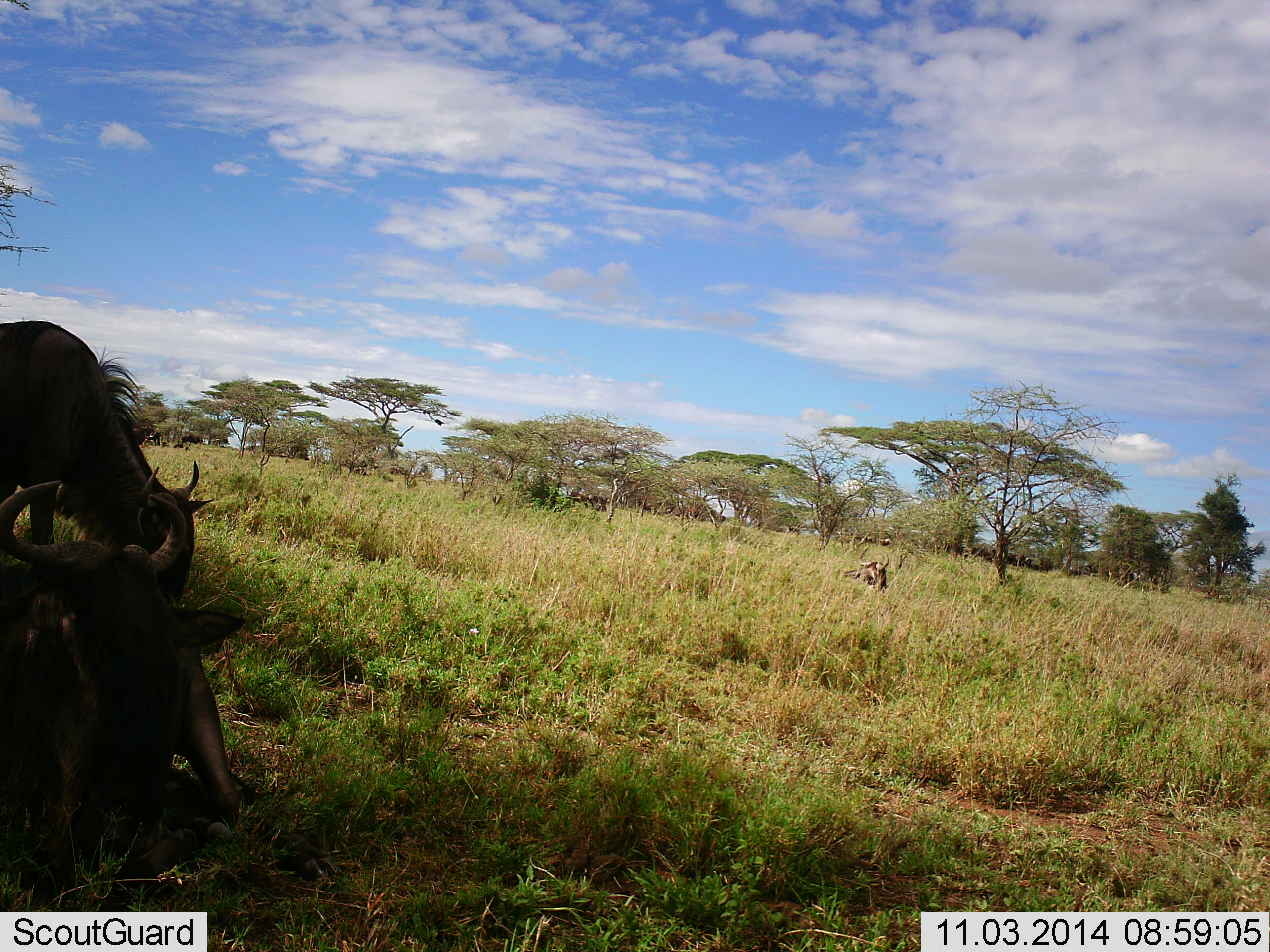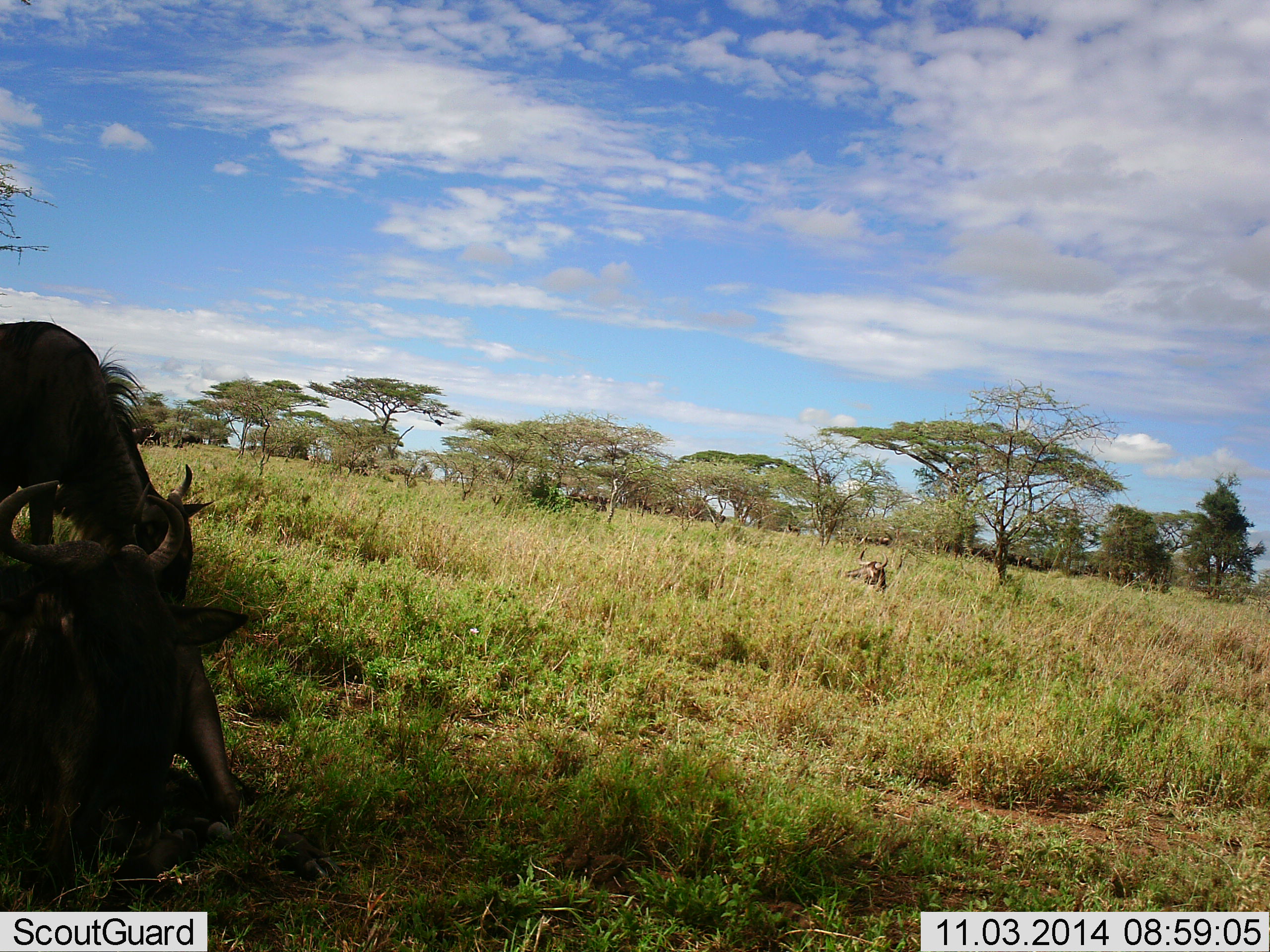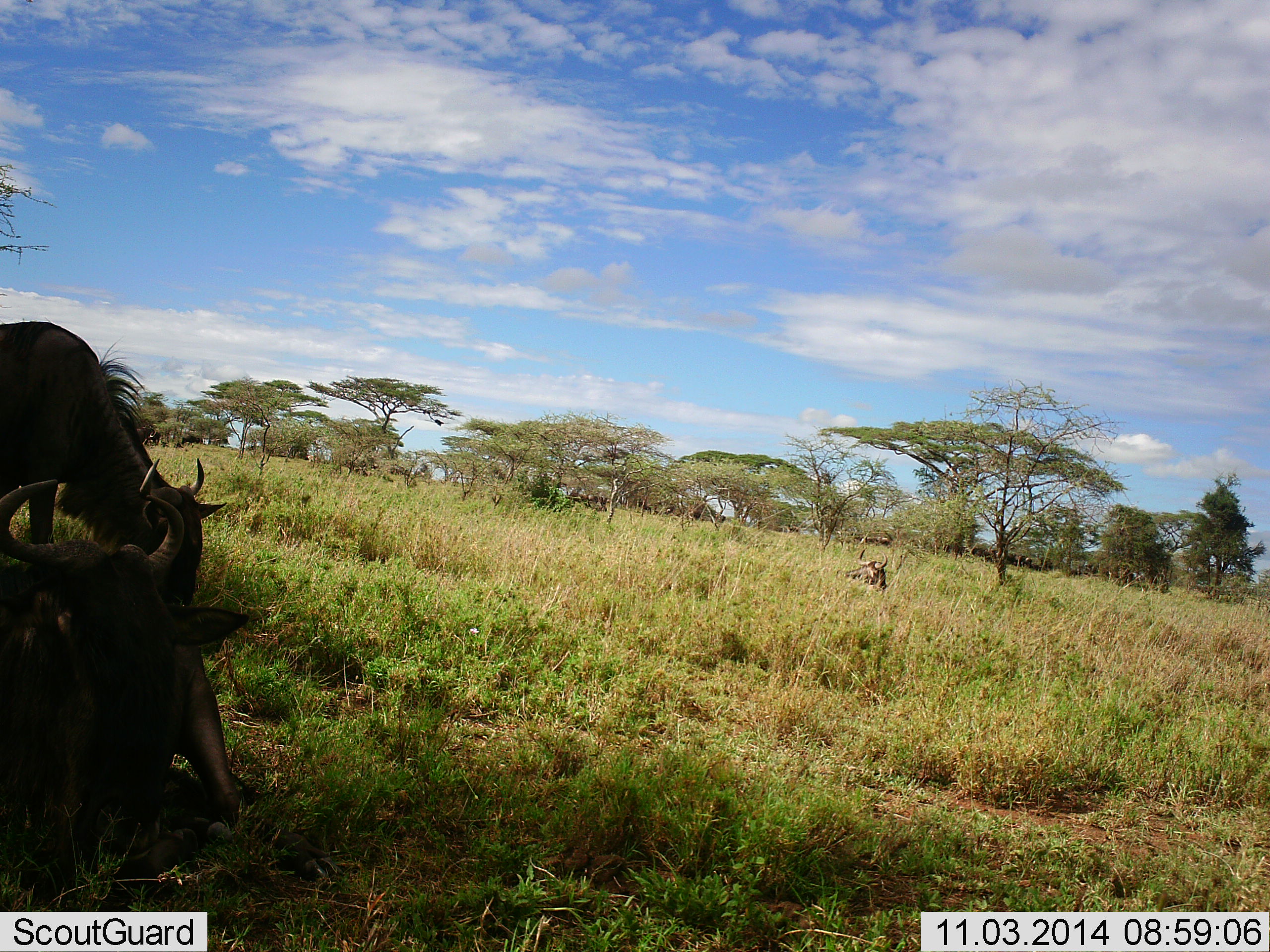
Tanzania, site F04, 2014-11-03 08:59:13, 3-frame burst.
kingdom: Animalia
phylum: Chordata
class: Mammalia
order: Artiodactyla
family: Bovidae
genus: Connochaetes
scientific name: Connochaetes taurinus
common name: blue wildebeest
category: wildebeest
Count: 2.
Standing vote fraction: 60%.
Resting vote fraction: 70%.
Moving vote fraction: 0%.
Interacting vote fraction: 0%.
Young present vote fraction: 0%.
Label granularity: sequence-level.